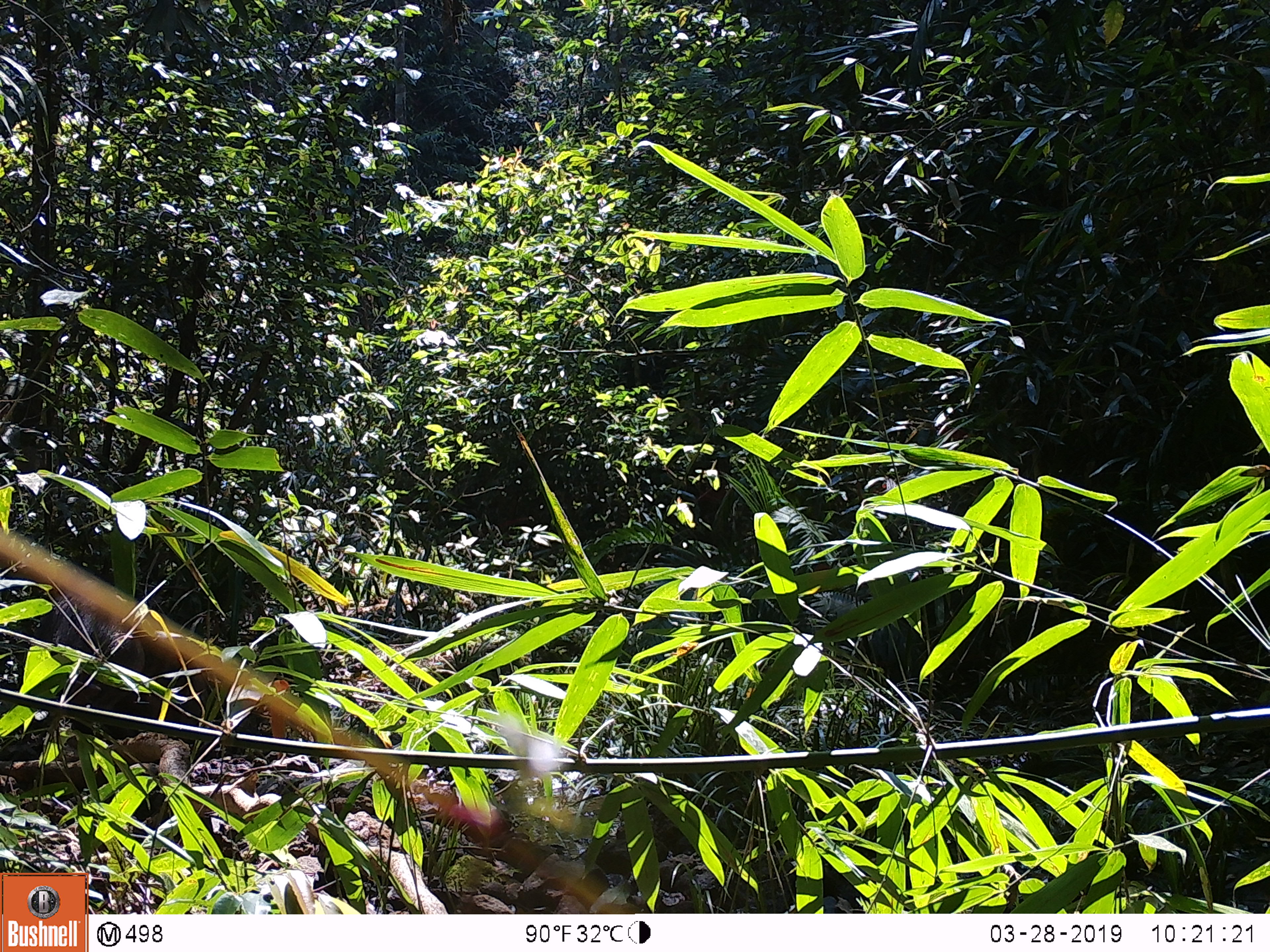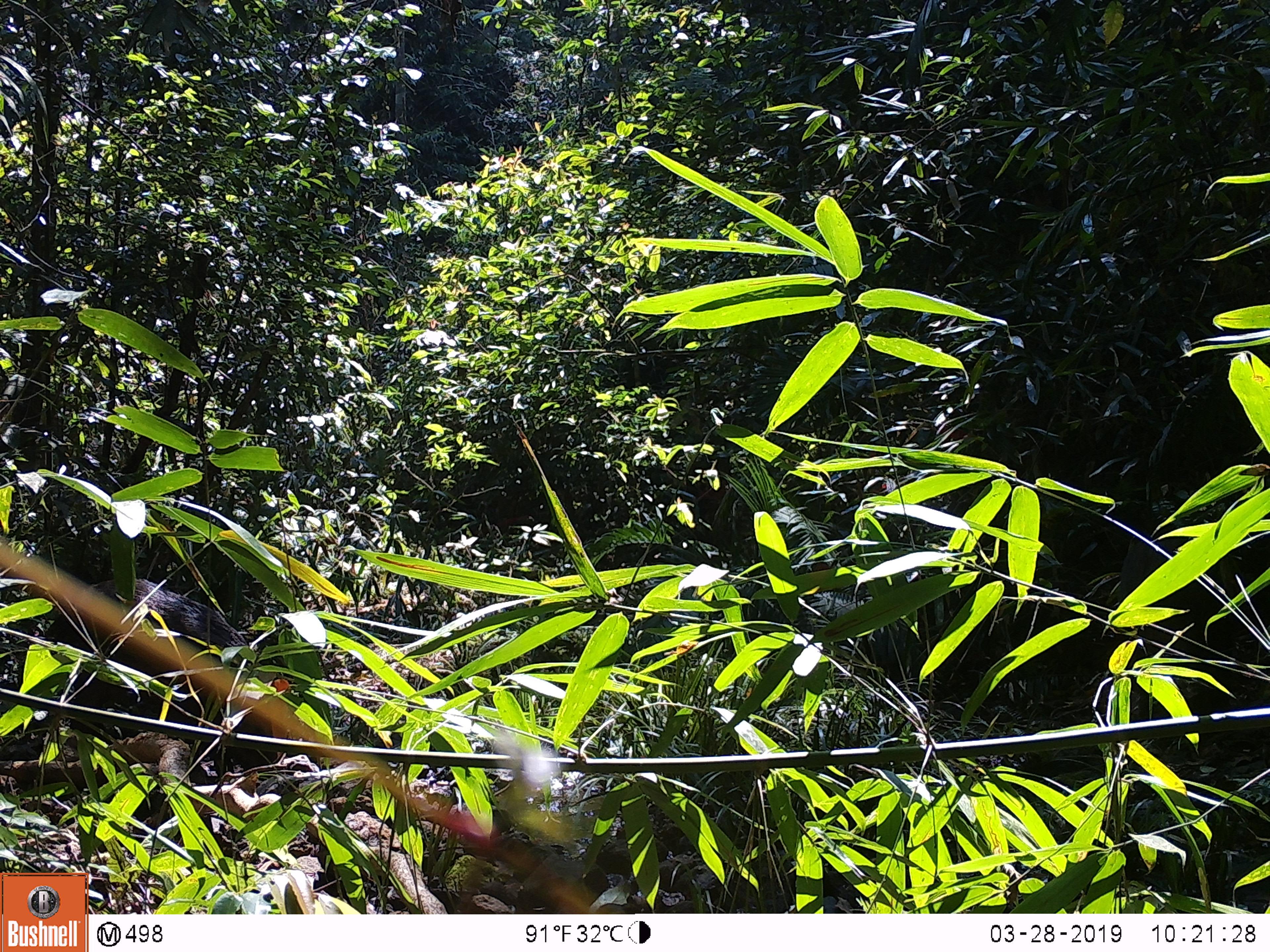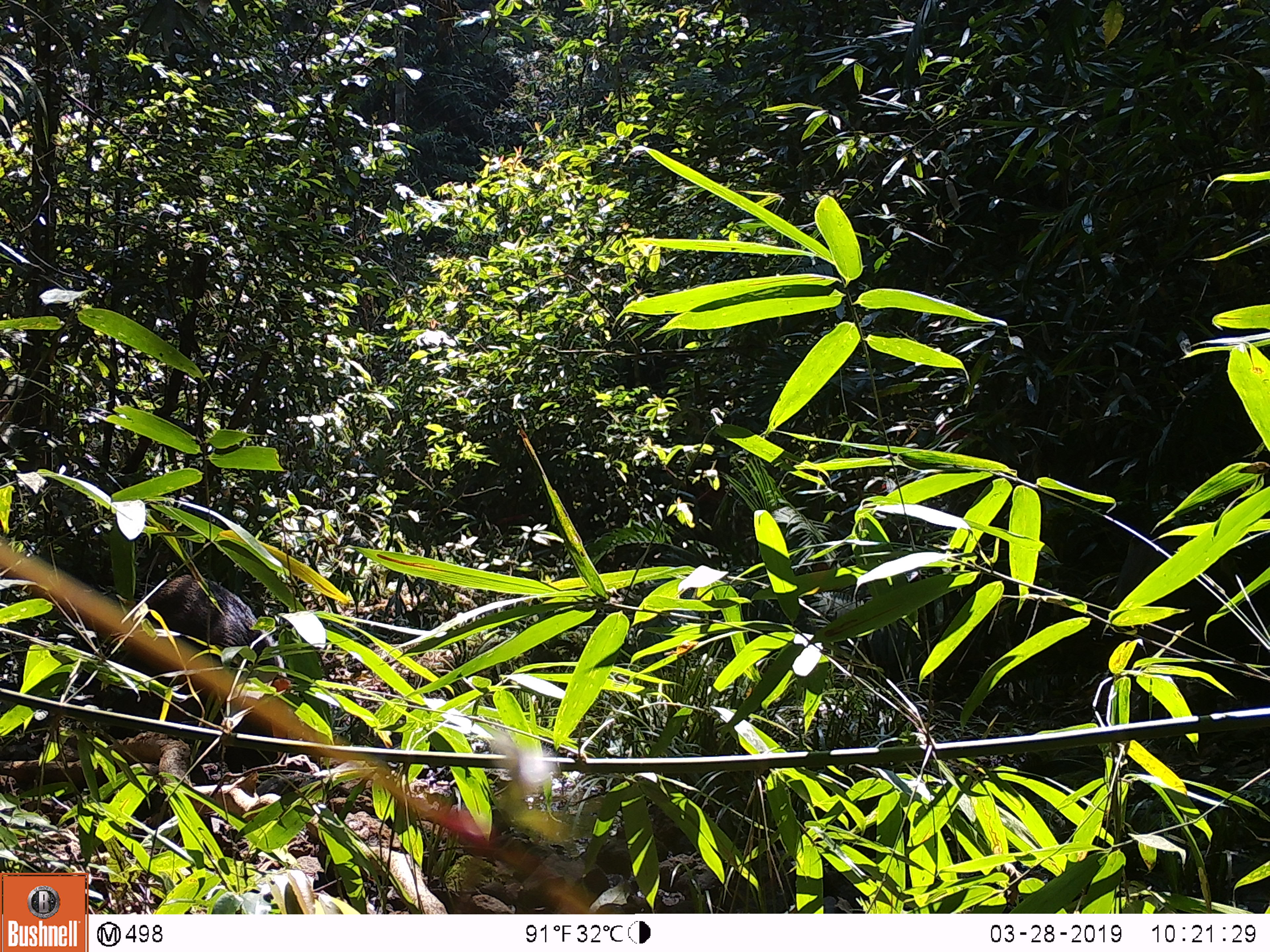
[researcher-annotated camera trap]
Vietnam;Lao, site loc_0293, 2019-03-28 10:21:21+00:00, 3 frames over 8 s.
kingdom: Animalia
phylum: Chordata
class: Mammalia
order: Artiodactyla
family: Suidae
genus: Sus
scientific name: Sus scrofa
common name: eurasian wild pig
Eurasian wild pig (Sus scrofa). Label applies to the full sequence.